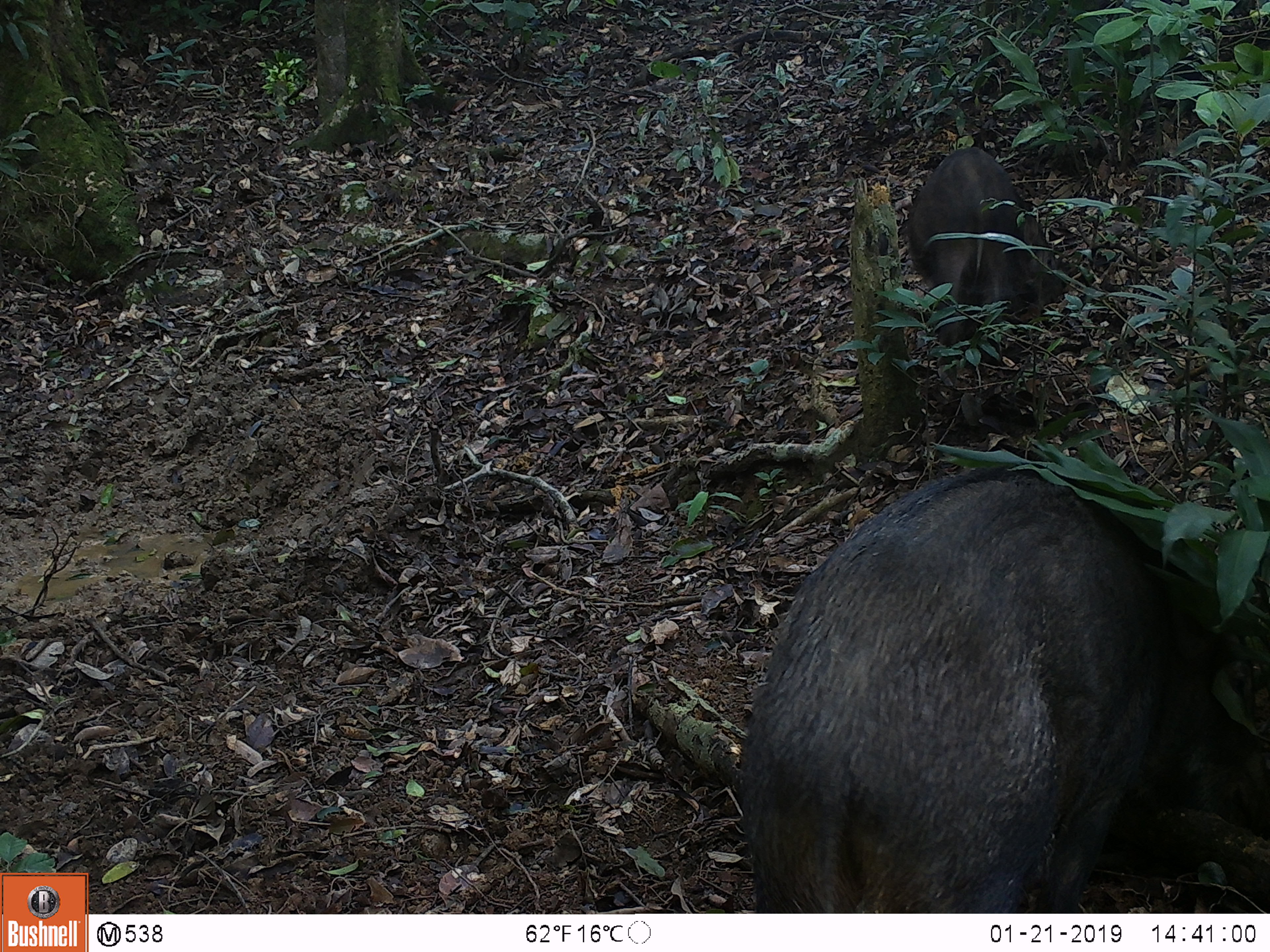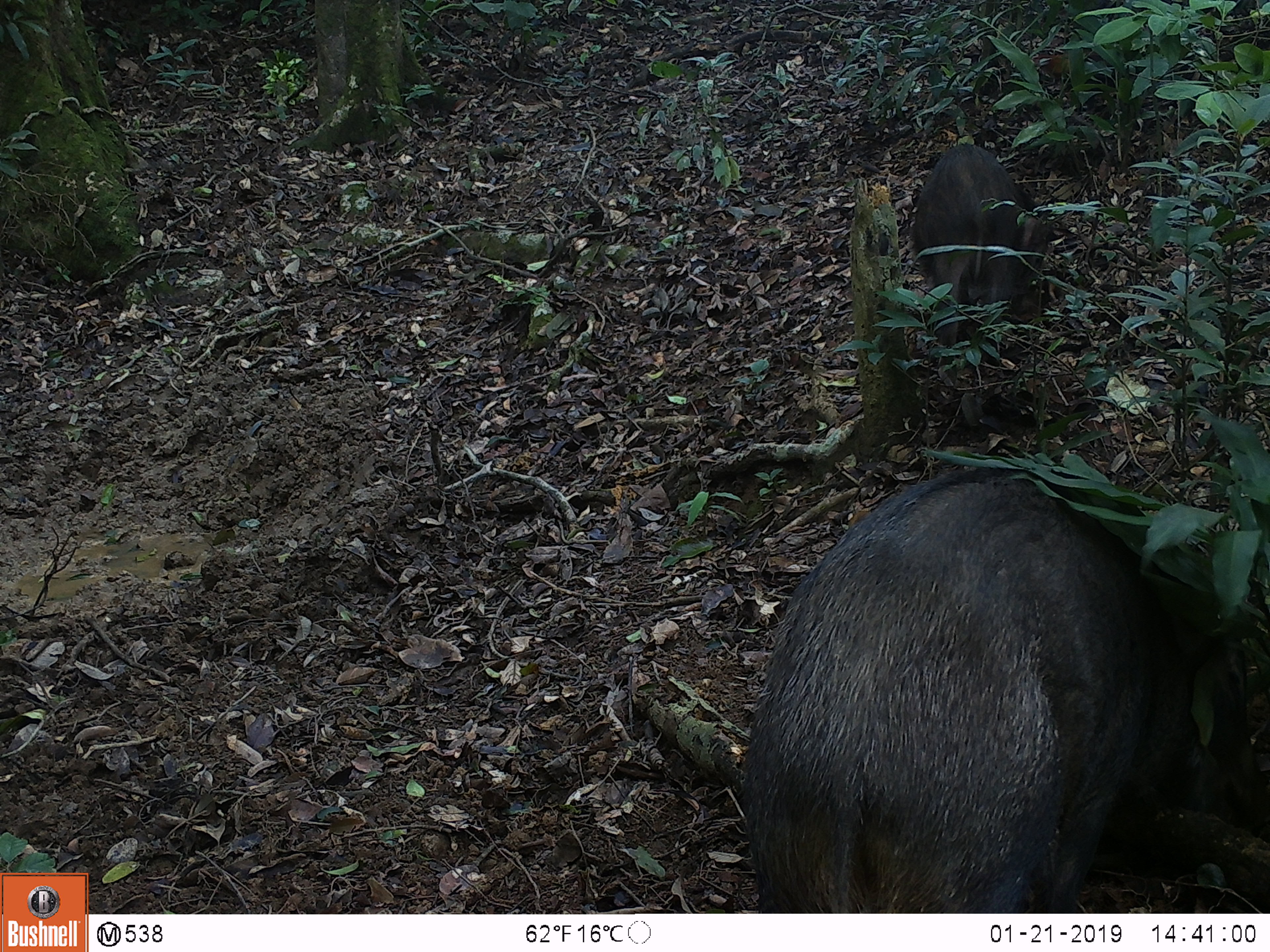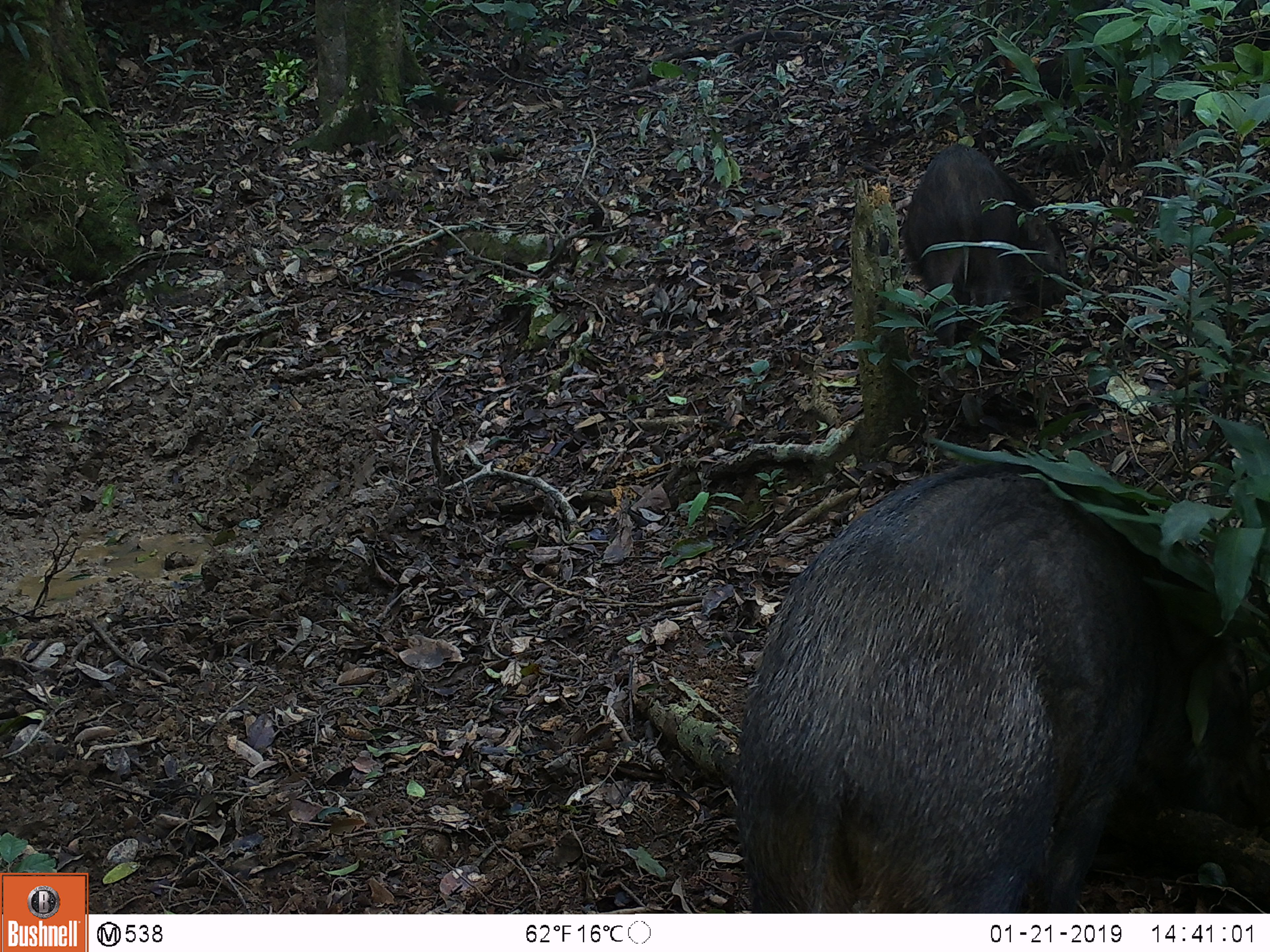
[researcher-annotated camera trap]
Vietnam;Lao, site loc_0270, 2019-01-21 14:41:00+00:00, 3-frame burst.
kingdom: Animalia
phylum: Chordata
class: Mammalia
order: Artiodactyla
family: Suidae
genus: Sus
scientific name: Sus scrofa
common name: eurasian wild pig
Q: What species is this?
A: Eurasian wild pig (Sus scrofa).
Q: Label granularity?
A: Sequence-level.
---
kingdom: Animalia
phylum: Chordata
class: Aves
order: Galliformes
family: Phasianidae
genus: Gallus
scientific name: Gallus gallus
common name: red junglefowl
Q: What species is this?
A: Red junglefowl (Gallus gallus).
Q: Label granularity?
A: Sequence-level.